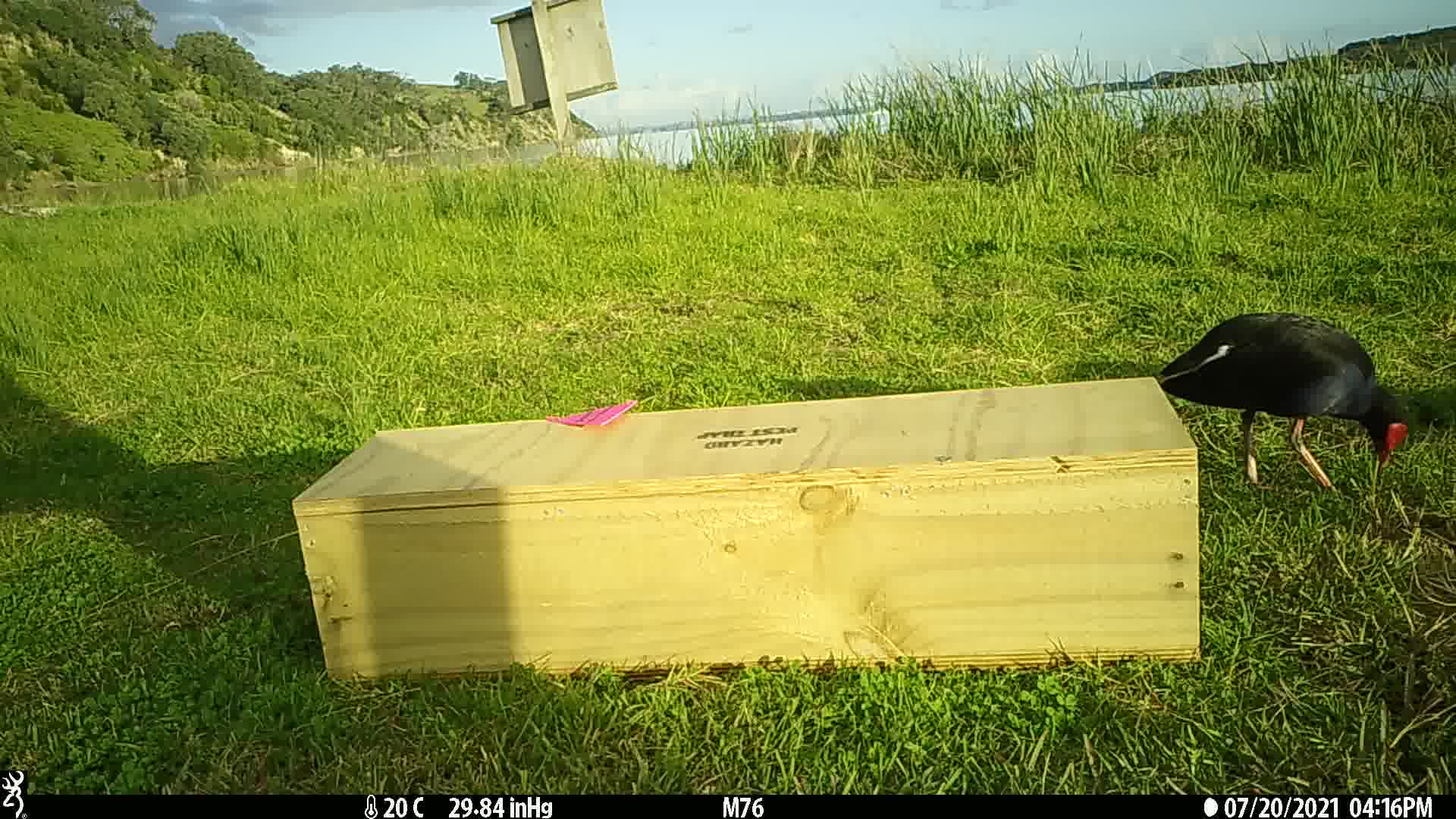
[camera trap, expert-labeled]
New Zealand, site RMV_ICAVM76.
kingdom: Animalia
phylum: Chordata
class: Aves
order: Gruiformes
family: Rallidae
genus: Porphyrio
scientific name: Porphyrio melanotus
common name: australasian swamphen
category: pukeko